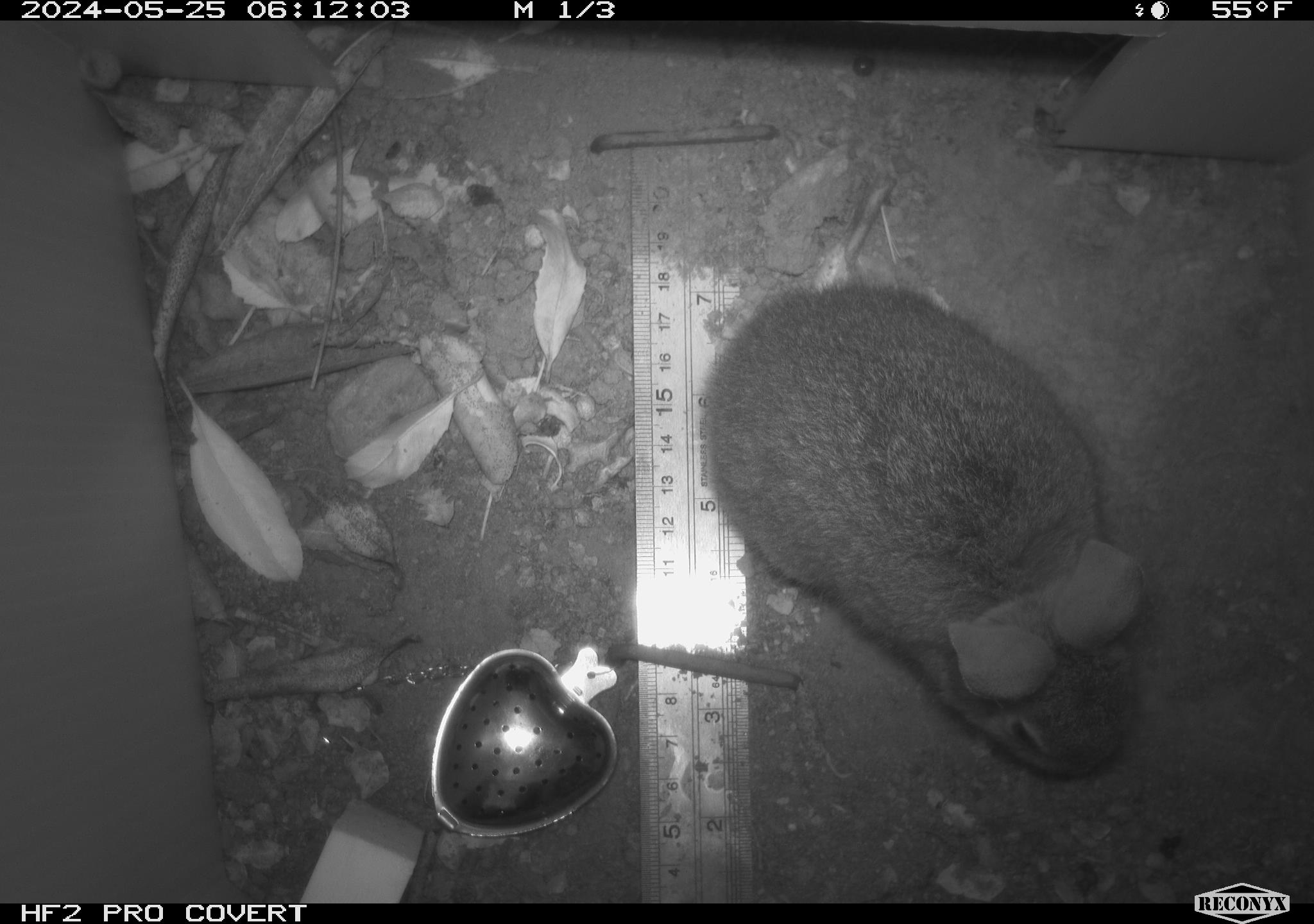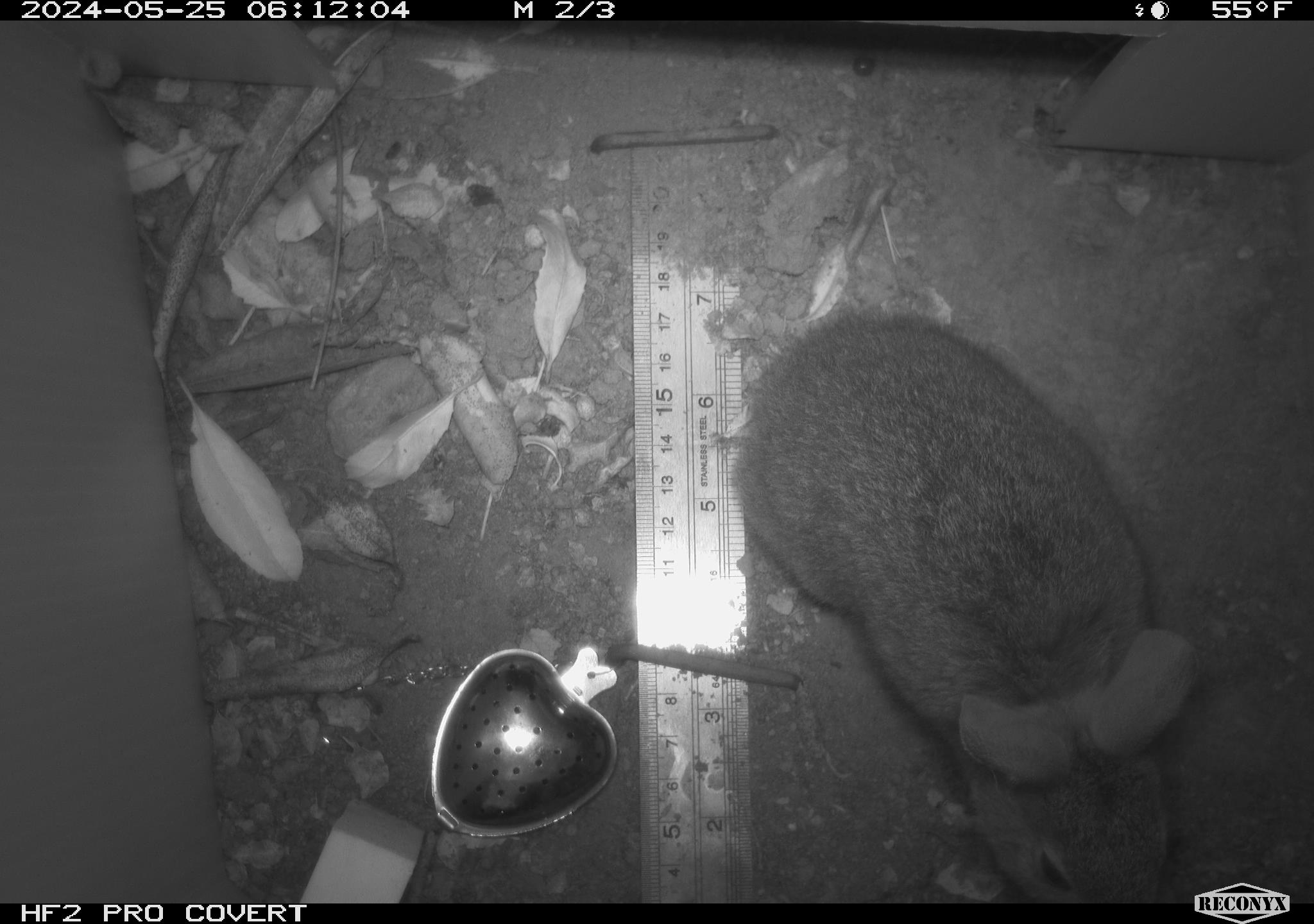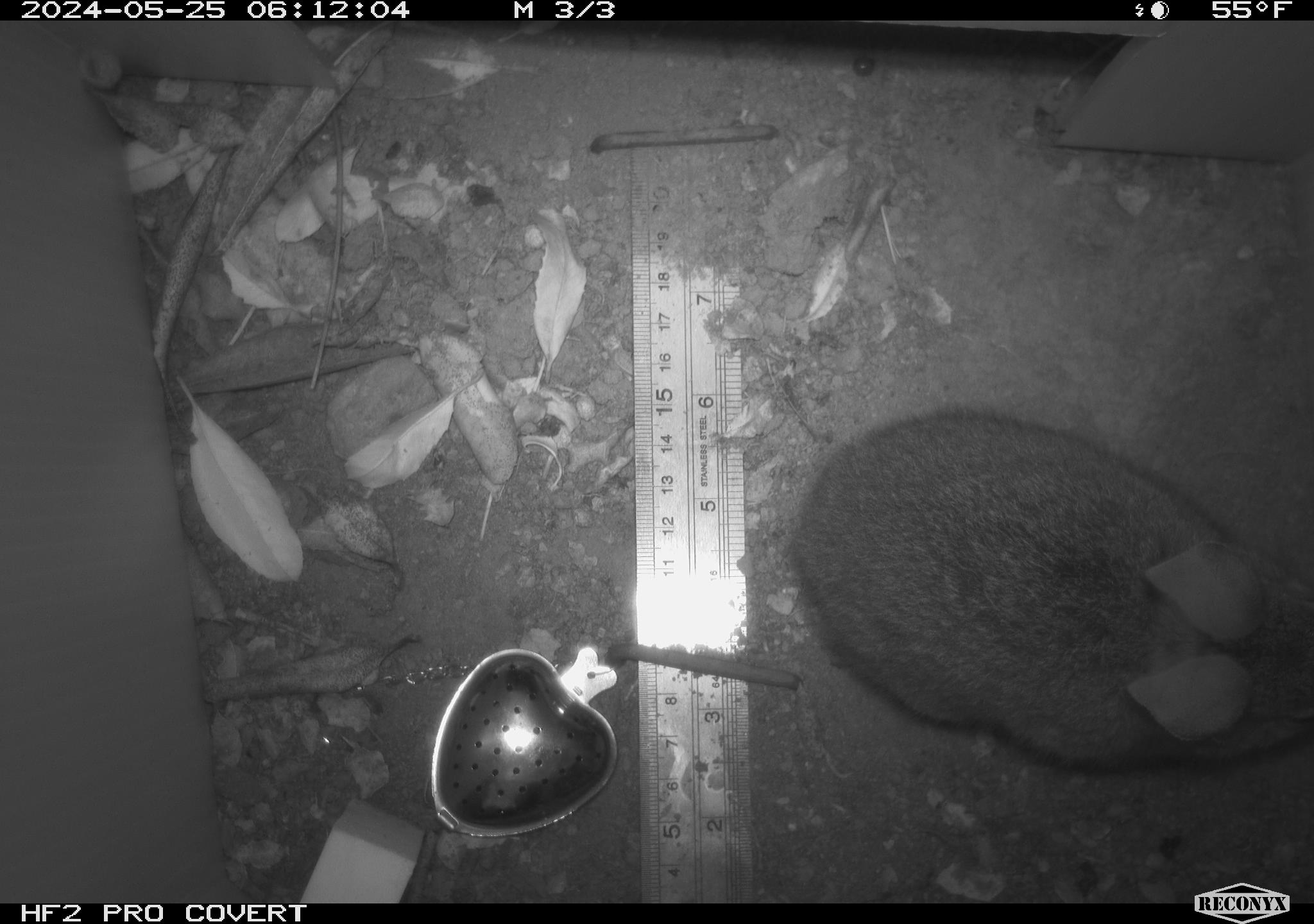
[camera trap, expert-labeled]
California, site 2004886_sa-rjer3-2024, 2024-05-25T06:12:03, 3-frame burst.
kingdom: Animalia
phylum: Chordata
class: Mammalia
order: Lagomorpha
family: Leporidae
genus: Sylvilagus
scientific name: Sylvilagus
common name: cottontail rabbits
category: sylvilagus species